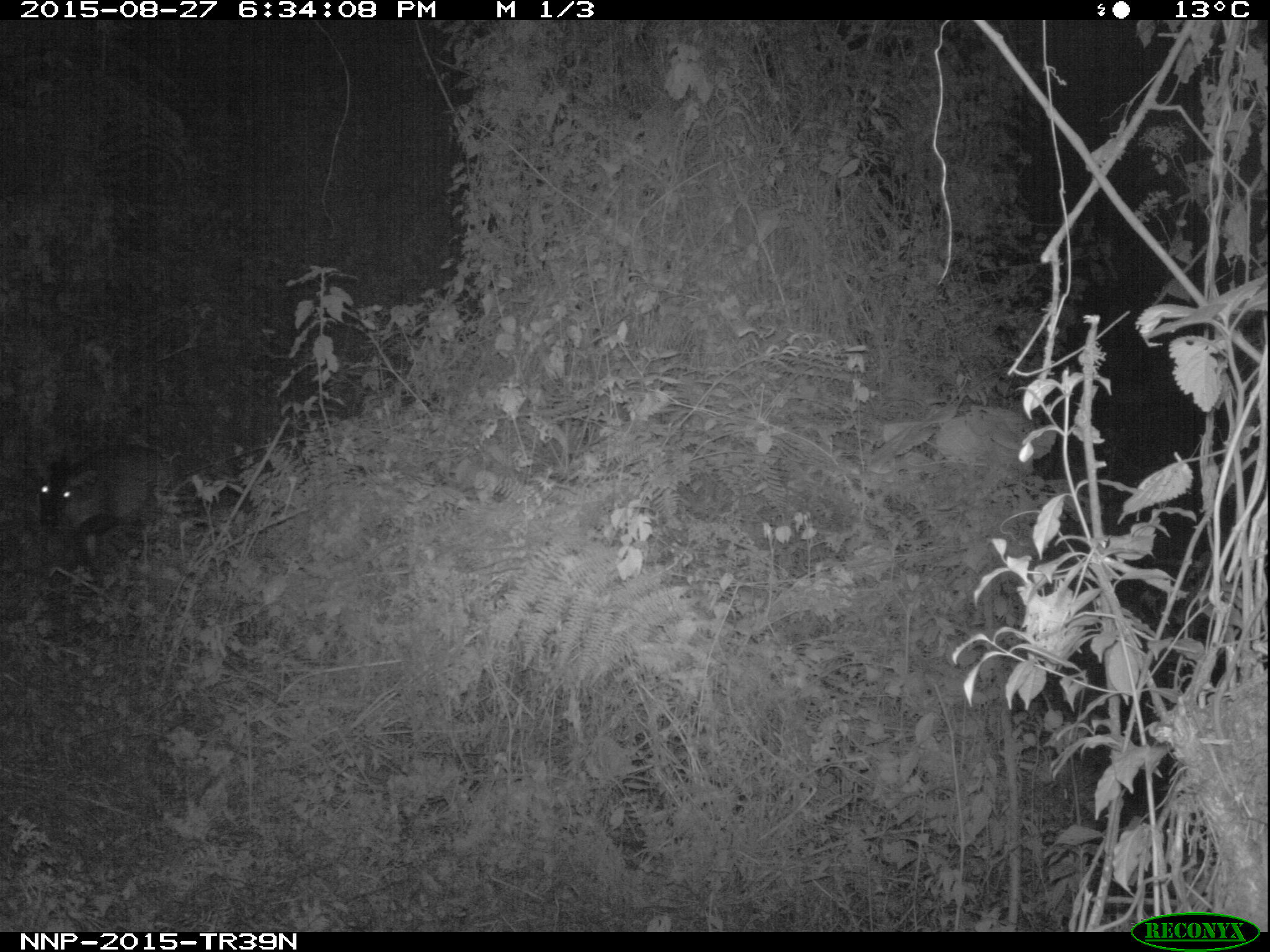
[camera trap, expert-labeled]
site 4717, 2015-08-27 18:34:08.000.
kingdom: Animalia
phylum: Chordata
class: Mammalia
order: Artiodactyla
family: Bovidae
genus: Cephalophus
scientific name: Cephalophus nigrifrons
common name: black-fronted duiker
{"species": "Cephalophus nigrifrons (black-fronted duiker)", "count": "1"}